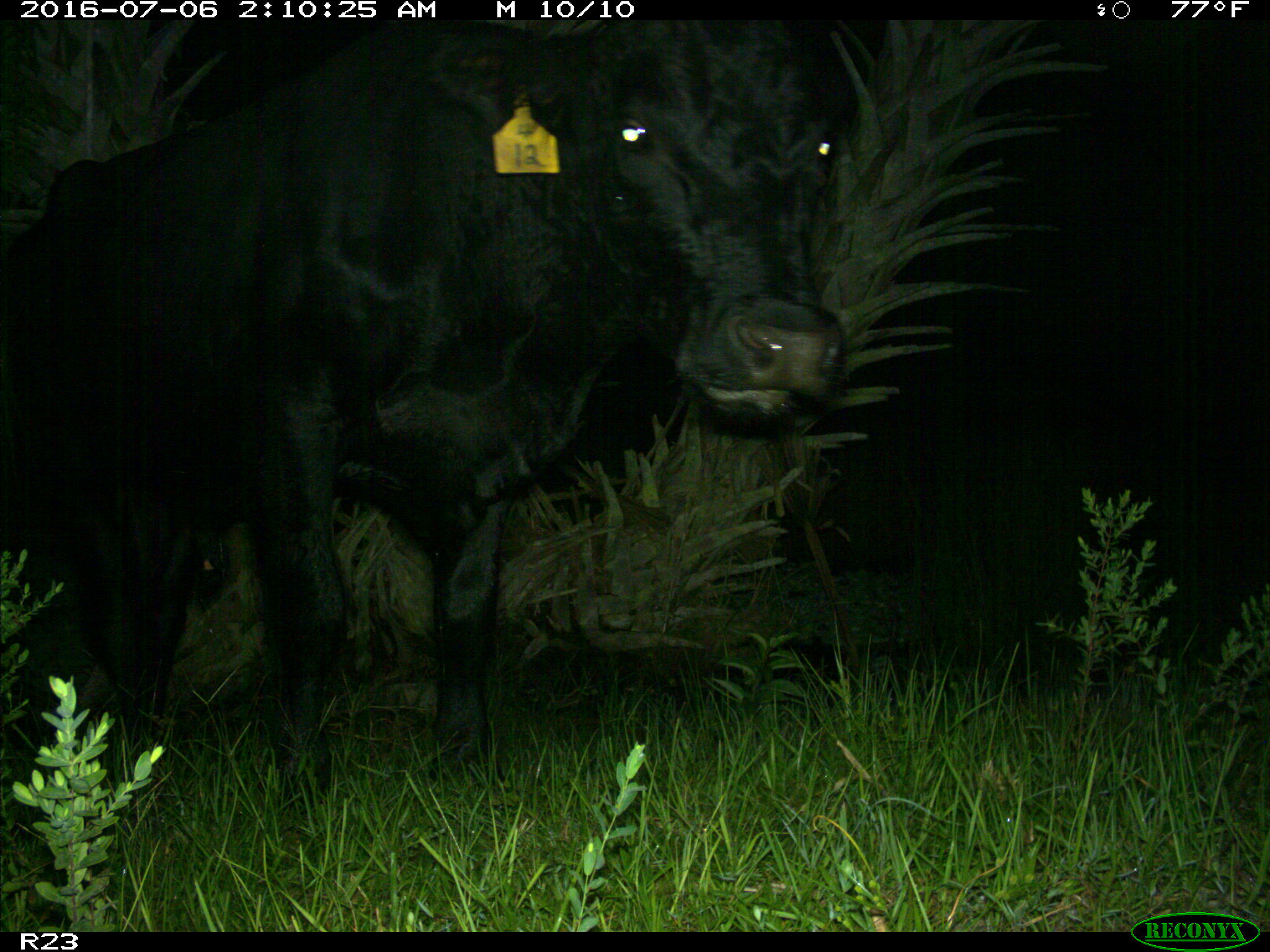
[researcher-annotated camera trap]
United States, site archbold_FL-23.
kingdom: Animalia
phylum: Chordata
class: Mammalia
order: Artiodactyla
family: Bovidae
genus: Bos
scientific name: Bos taurus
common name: domestic cow